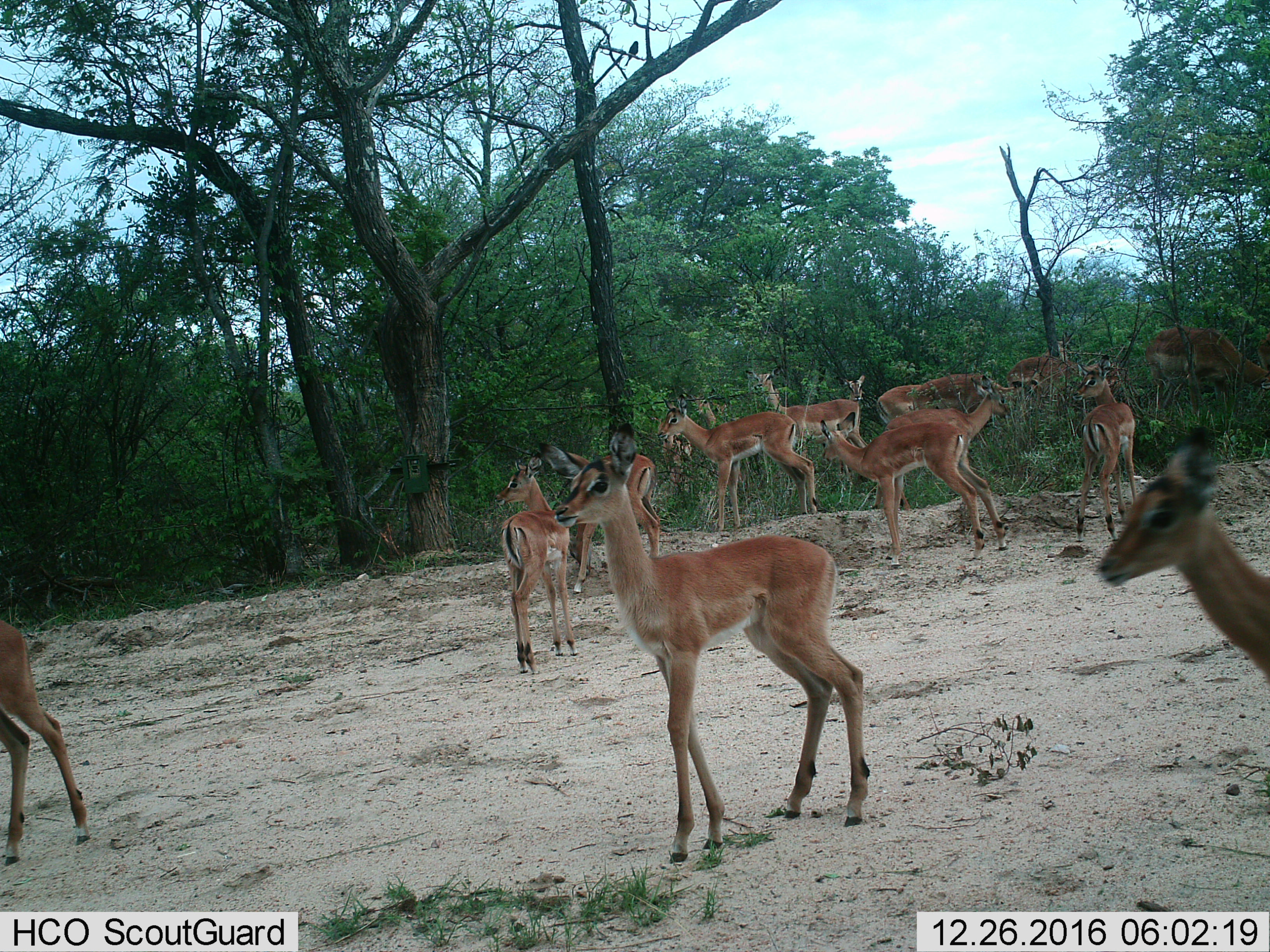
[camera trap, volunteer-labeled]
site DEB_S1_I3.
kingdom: Animalia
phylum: Chordata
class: Mammalia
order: Artiodactyla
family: Bovidae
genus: Aepyceros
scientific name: Aepyceros melampus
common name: impala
Impala (Aepyceros melampus), count 11-50. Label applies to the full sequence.